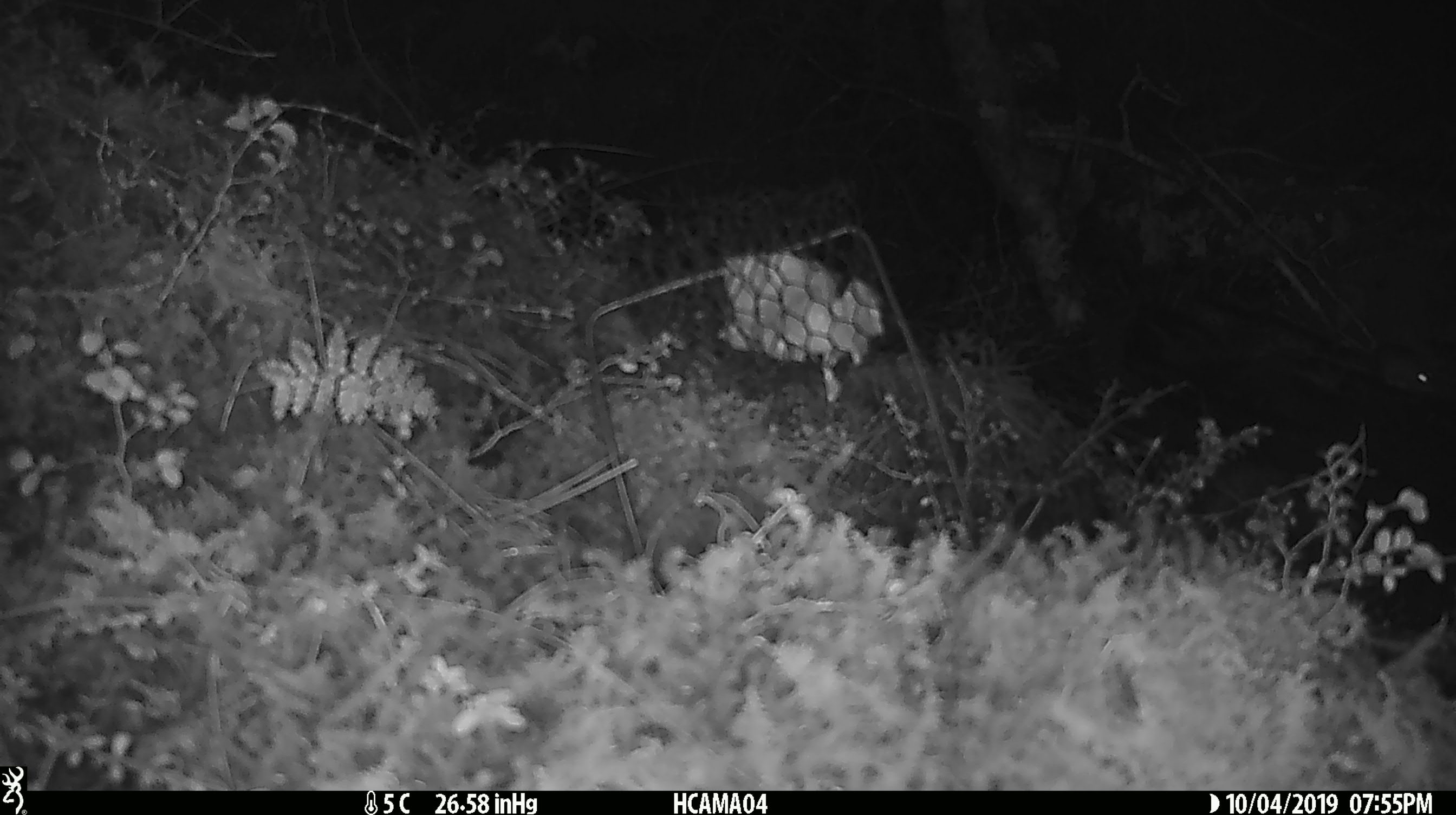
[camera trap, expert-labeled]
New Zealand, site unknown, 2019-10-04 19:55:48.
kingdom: Animalia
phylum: Chordata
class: Mammalia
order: Rodentia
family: Muridae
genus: Mus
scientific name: Mus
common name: mouse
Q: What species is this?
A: Mouse (Mus).